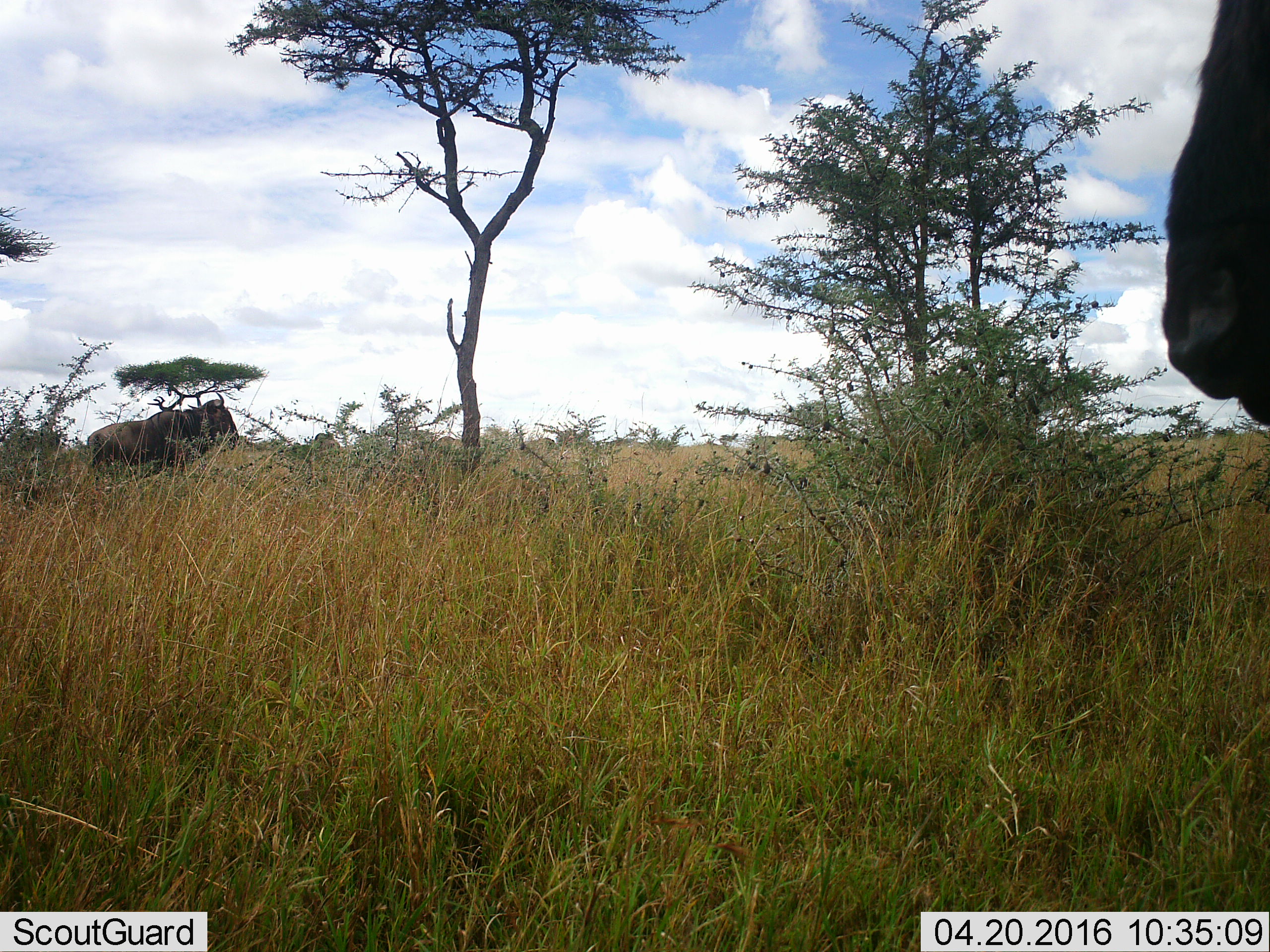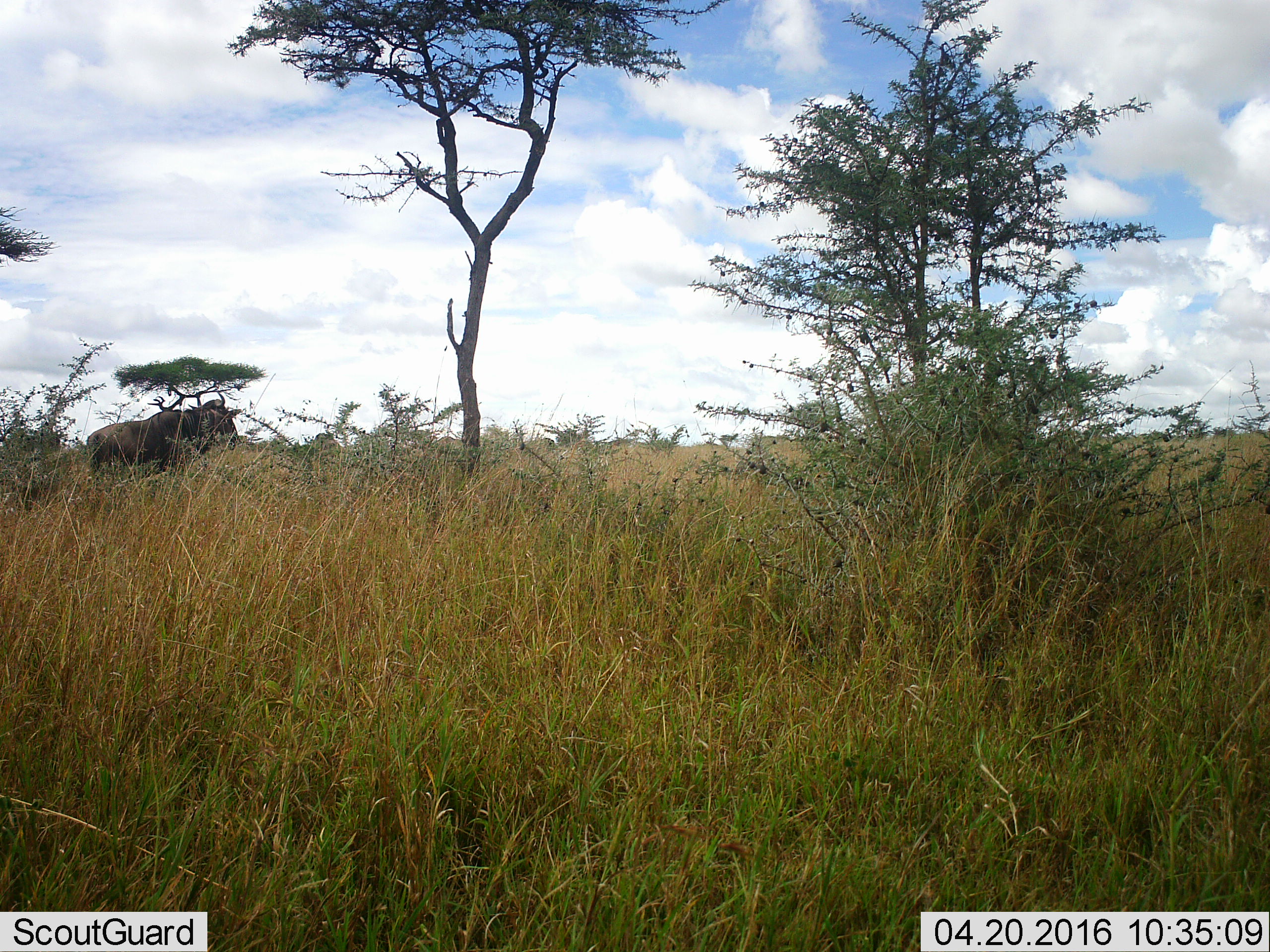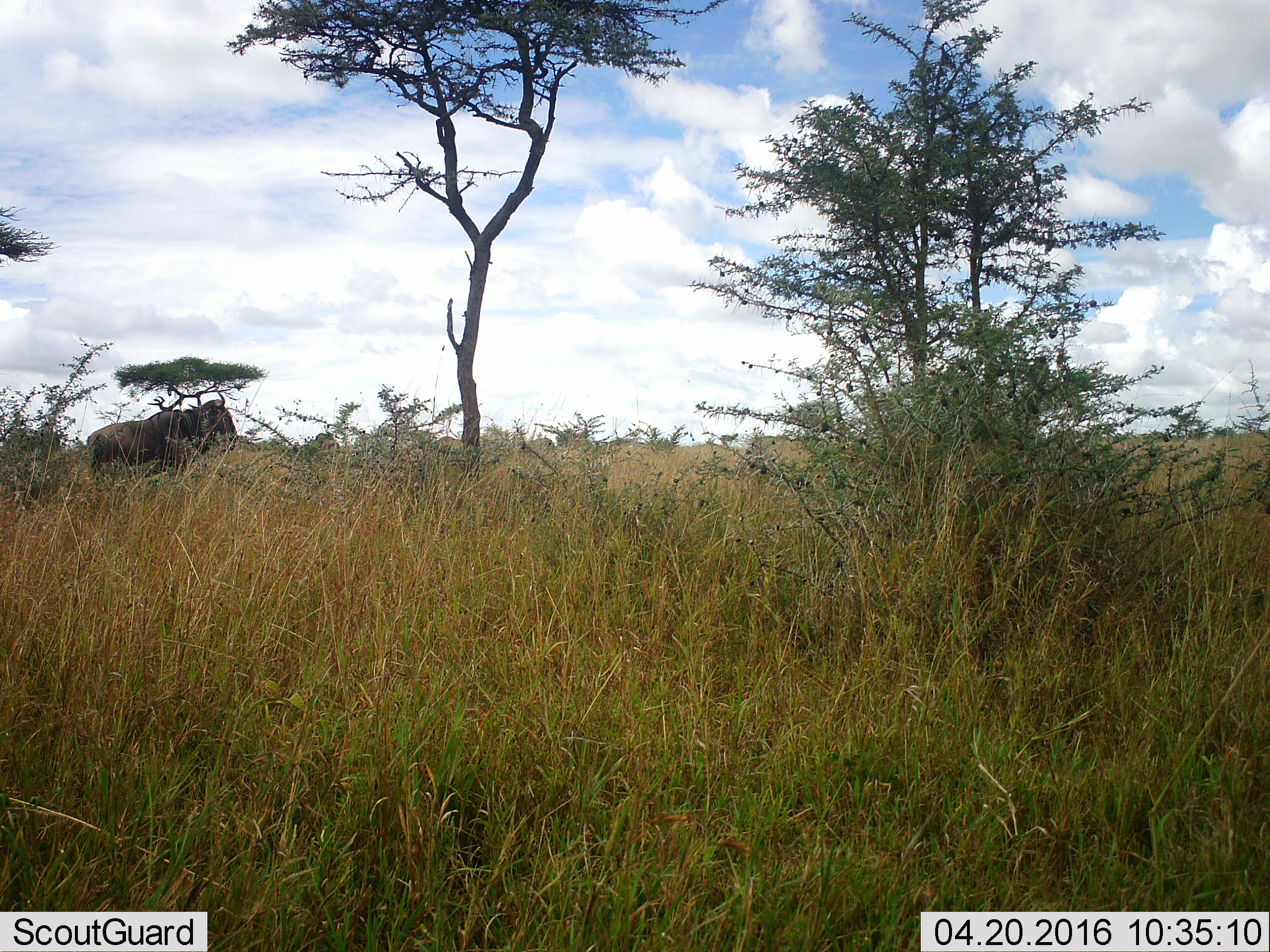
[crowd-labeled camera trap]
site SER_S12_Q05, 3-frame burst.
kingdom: Animalia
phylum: Chordata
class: Mammalia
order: Artiodactyla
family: Bovidae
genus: Connochaetes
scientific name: Connochaetes taurinus taurinus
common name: blue wildebeest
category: wildebeestblue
Wildebeestblue (blue wildebeest) (Connochaetes taurinus taurinus), count 3. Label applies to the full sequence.